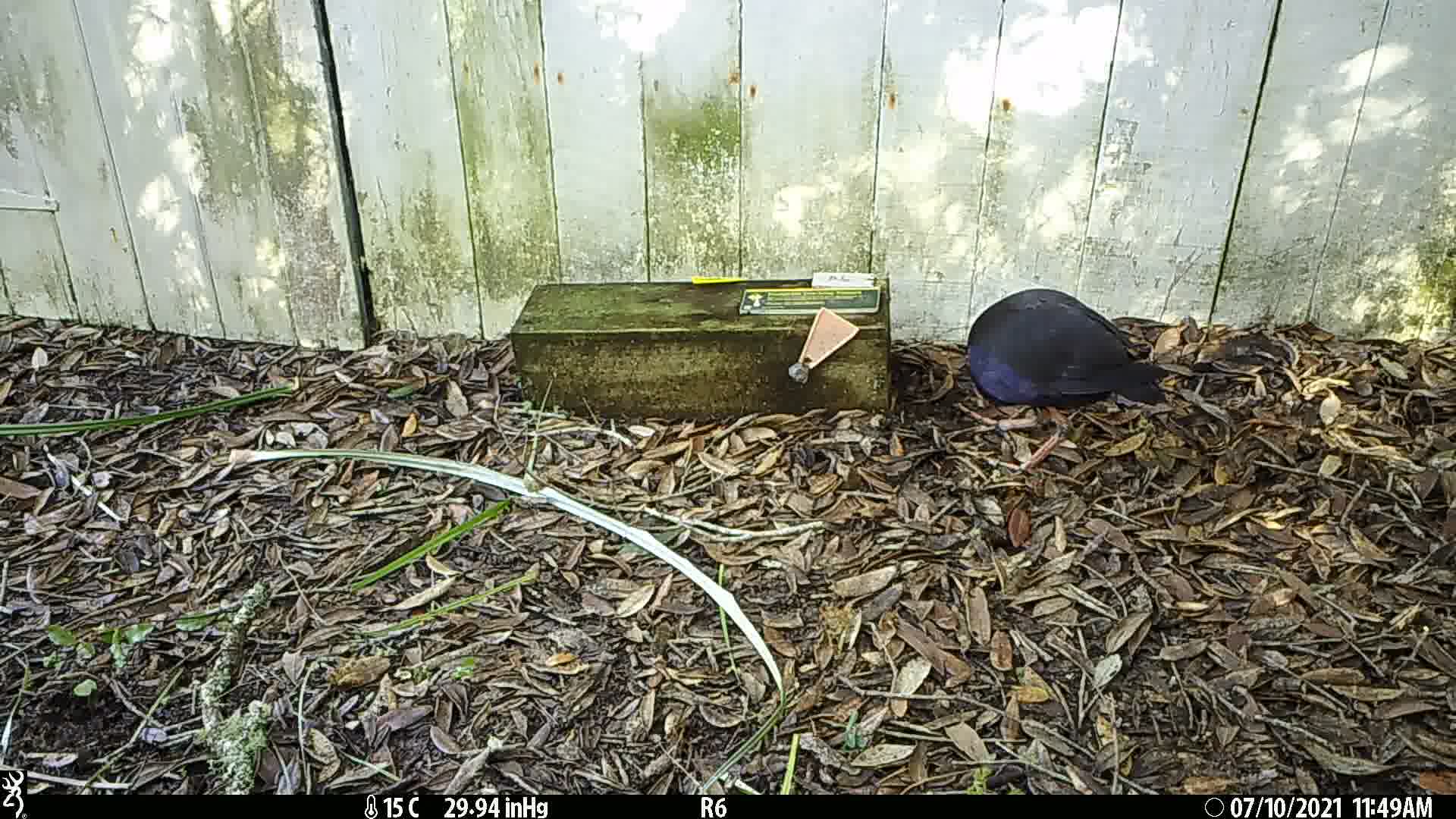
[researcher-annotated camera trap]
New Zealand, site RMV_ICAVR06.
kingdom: Animalia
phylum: Chordata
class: Aves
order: Gruiformes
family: Rallidae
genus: Porphyrio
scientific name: Porphyrio melanotus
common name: australasian swamphen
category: pukeko